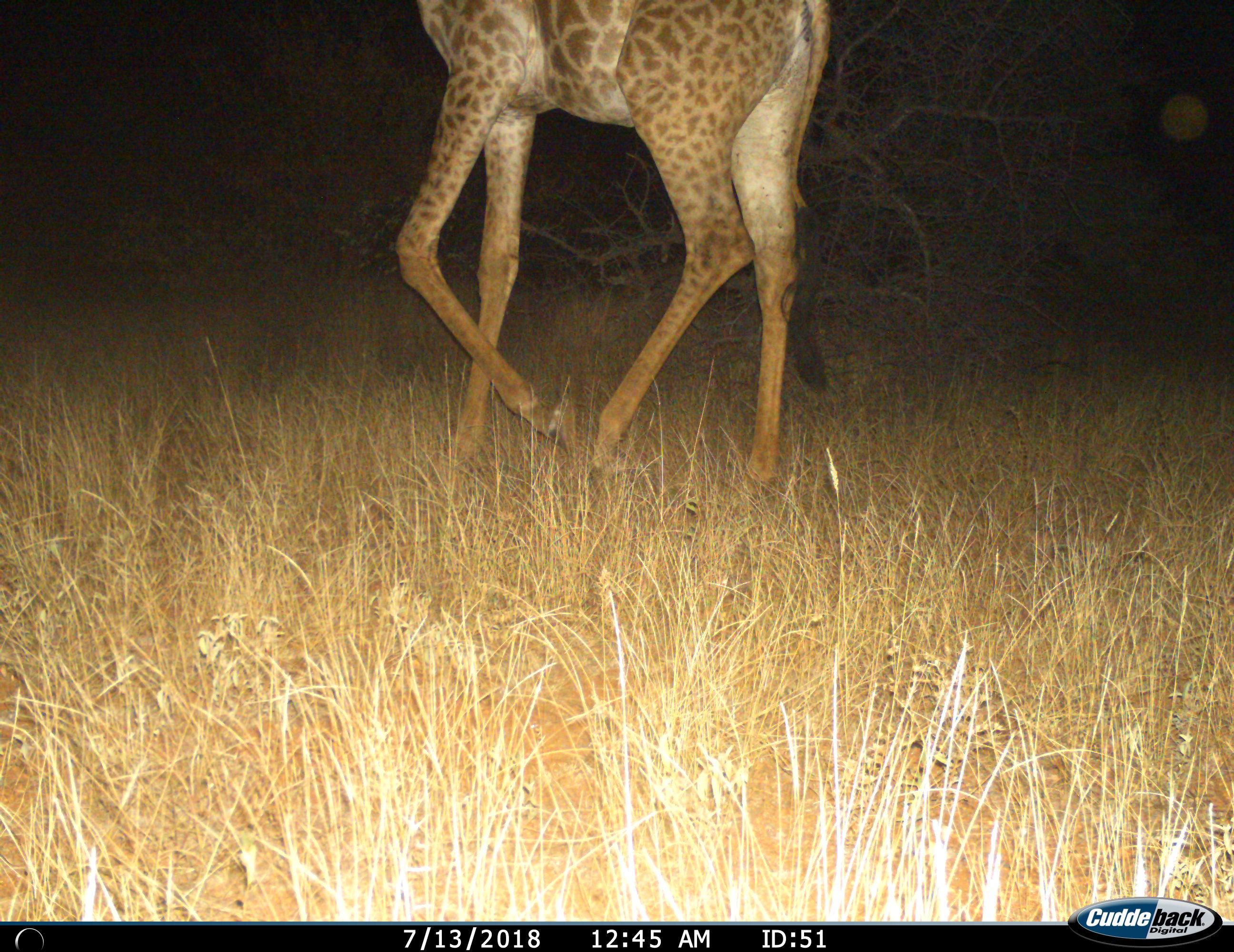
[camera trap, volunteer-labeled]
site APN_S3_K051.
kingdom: Animalia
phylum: Chordata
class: Mammalia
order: Artiodactyla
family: Giraffidae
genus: Giraffa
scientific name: Giraffa camelopardalis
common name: giraffe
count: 1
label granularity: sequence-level